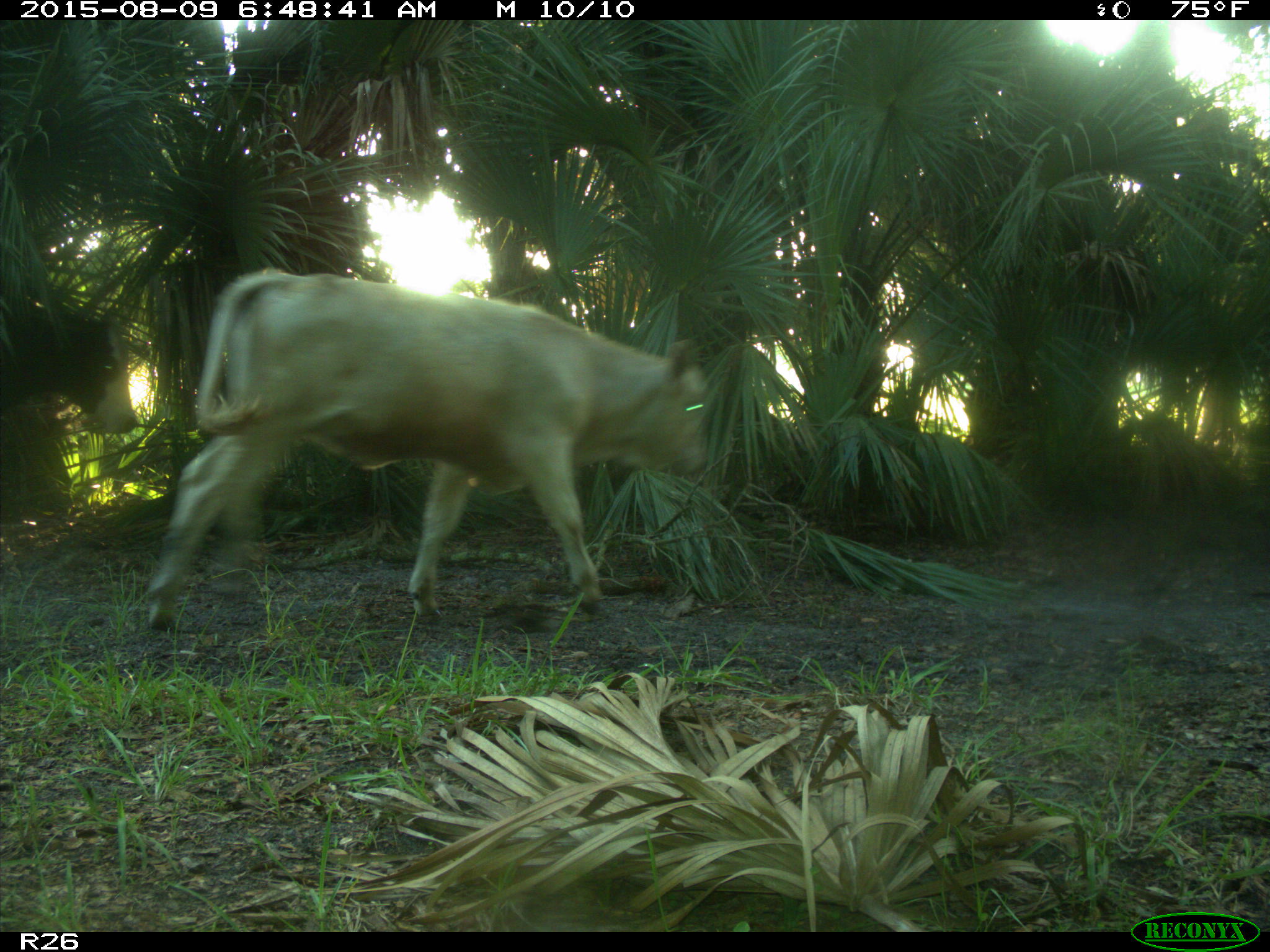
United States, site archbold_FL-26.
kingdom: Animalia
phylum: Chordata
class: Mammalia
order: Artiodactyla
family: Bovidae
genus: Bos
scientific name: Bos taurus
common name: domestic cow